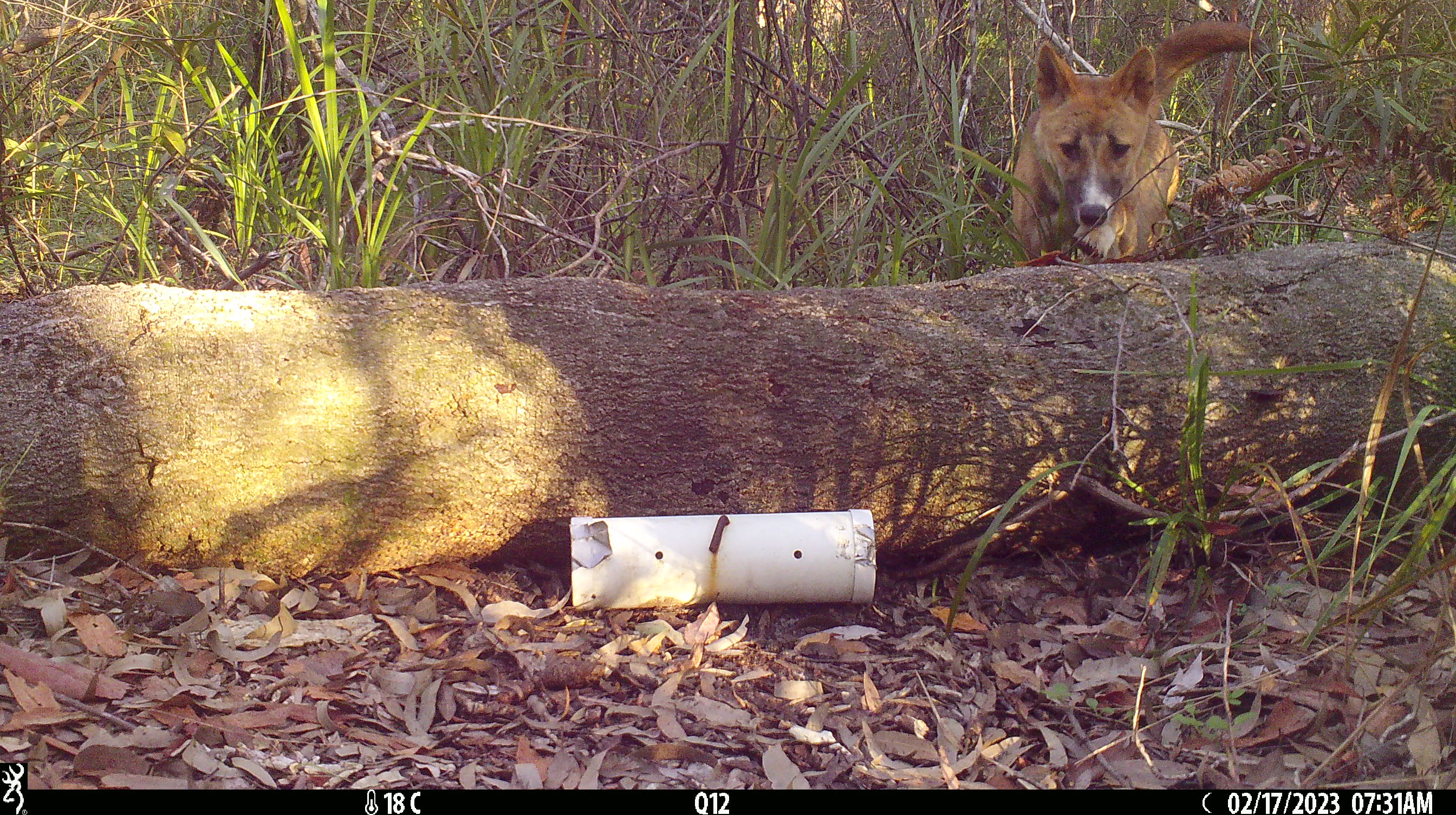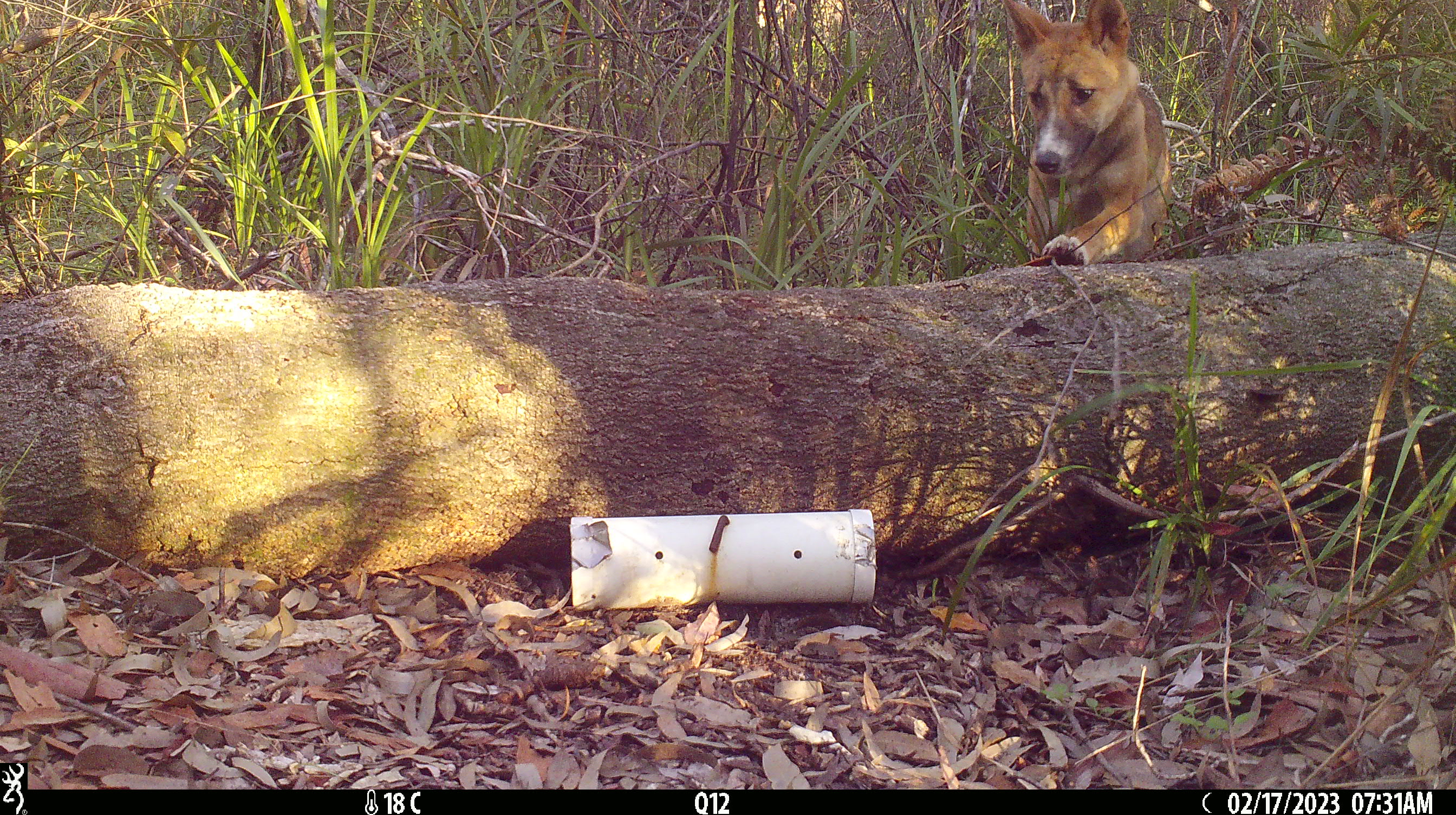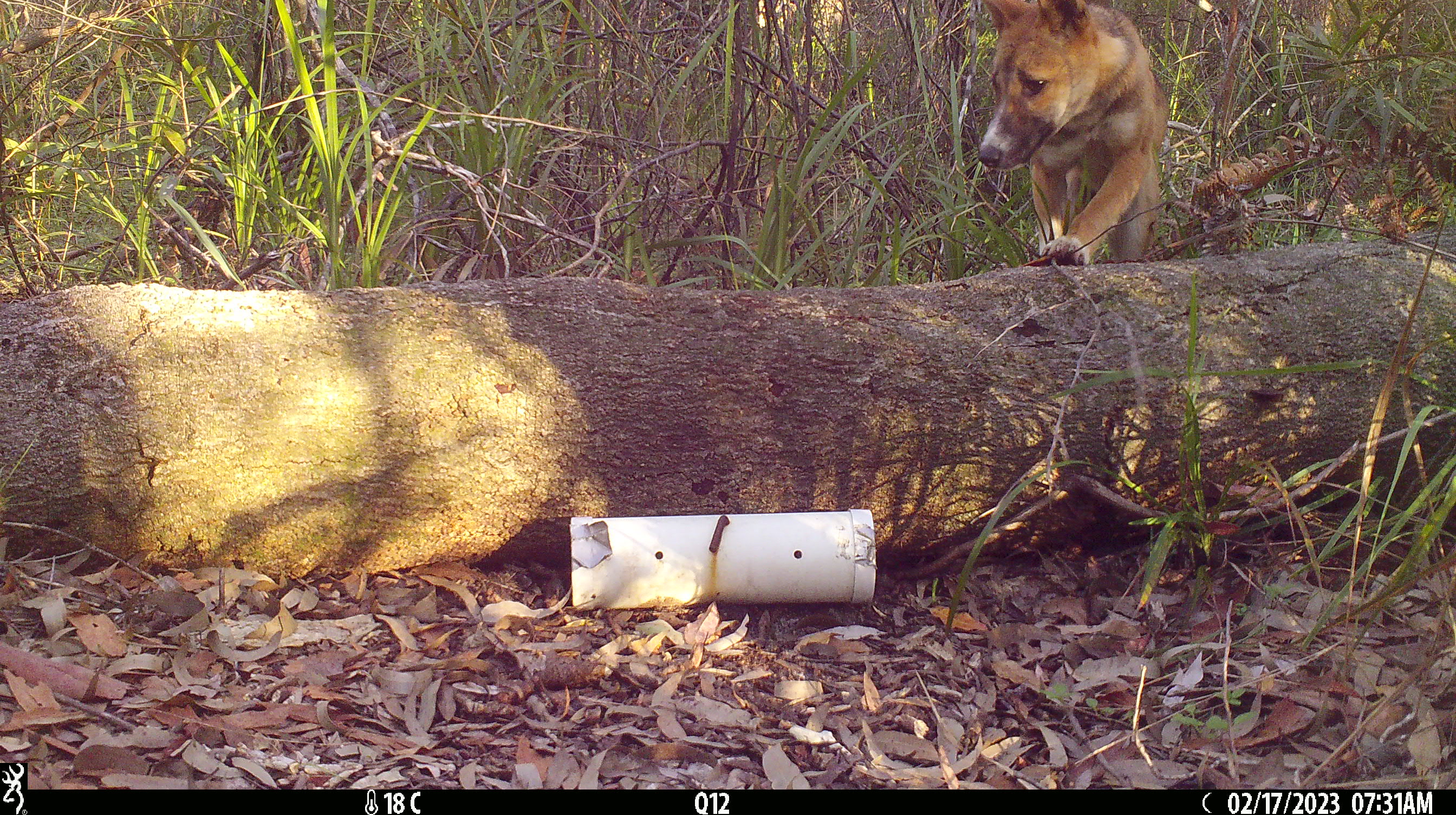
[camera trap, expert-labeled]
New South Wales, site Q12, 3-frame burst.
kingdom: Animalia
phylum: Chordata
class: Mammalia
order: Carnivora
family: Canidae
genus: Canis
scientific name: Canis familiaris dingo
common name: dingo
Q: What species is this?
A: Dingo (Canis familiaris dingo).